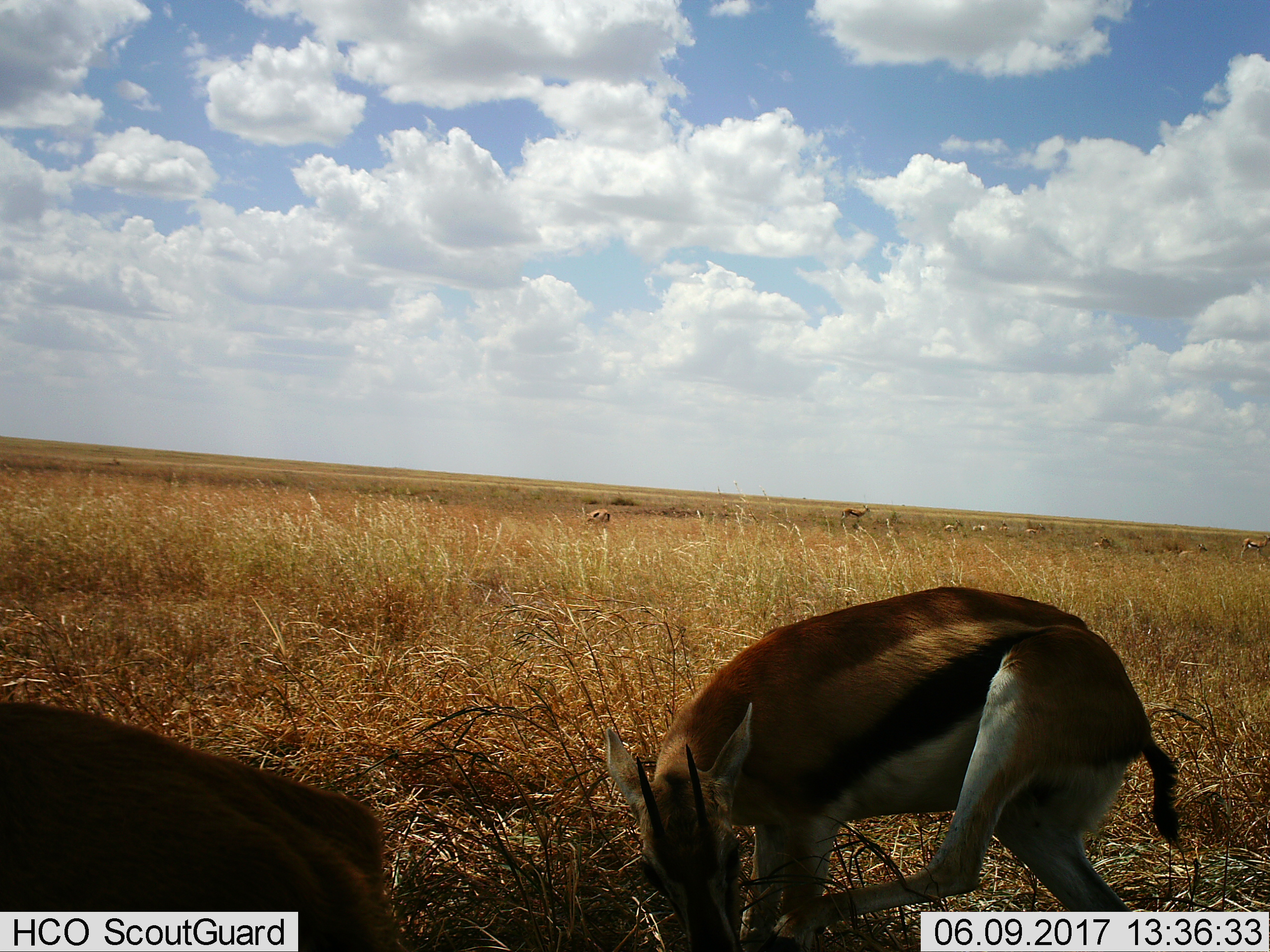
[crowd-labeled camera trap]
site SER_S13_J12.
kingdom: Animalia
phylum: Chordata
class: Mammalia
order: Artiodactyla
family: Bovidae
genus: Eudorcas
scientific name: Eudorcas thomsonii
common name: thomson's gazelle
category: gazellethomsons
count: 11-50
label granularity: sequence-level